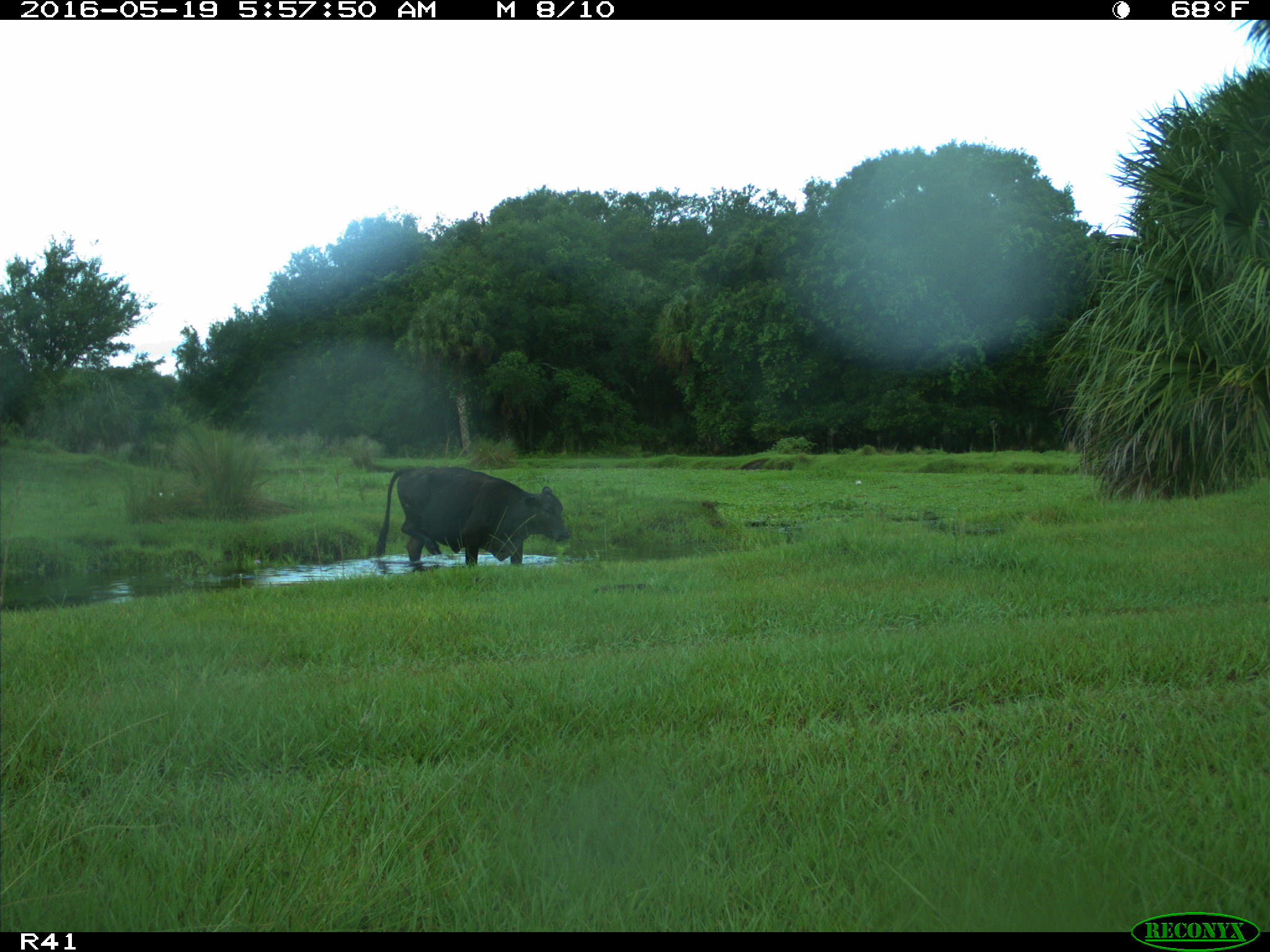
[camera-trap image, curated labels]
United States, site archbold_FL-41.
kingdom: Animalia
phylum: Chordata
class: Mammalia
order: Artiodactyla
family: Bovidae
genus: Bos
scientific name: Bos taurus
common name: domestic cow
Bos taurus (domestic cow).